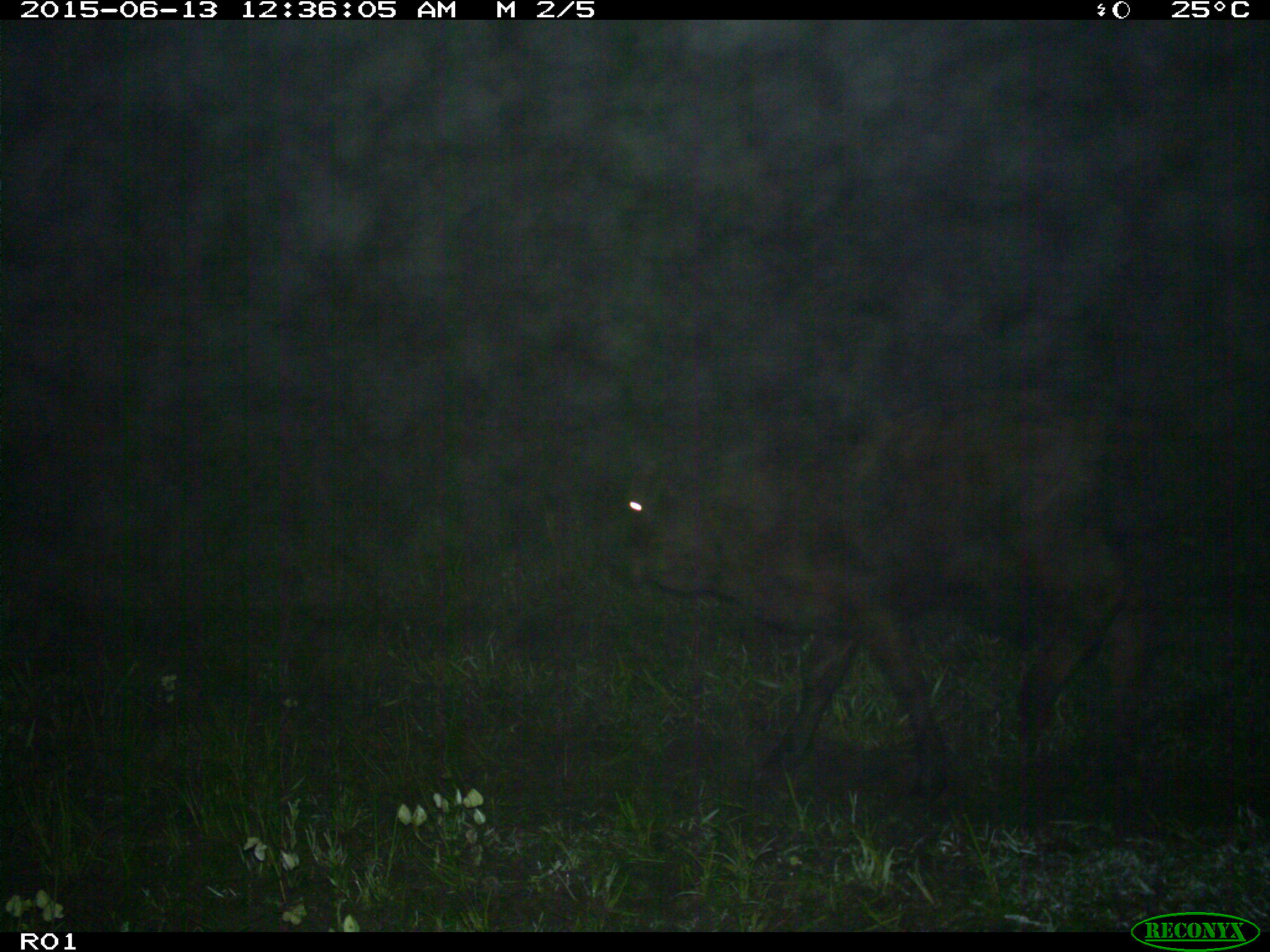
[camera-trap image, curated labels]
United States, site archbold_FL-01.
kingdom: Animalia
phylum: Chordata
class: Mammalia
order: Artiodactyla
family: Bovidae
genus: Bos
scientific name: Bos taurus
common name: domestic cow